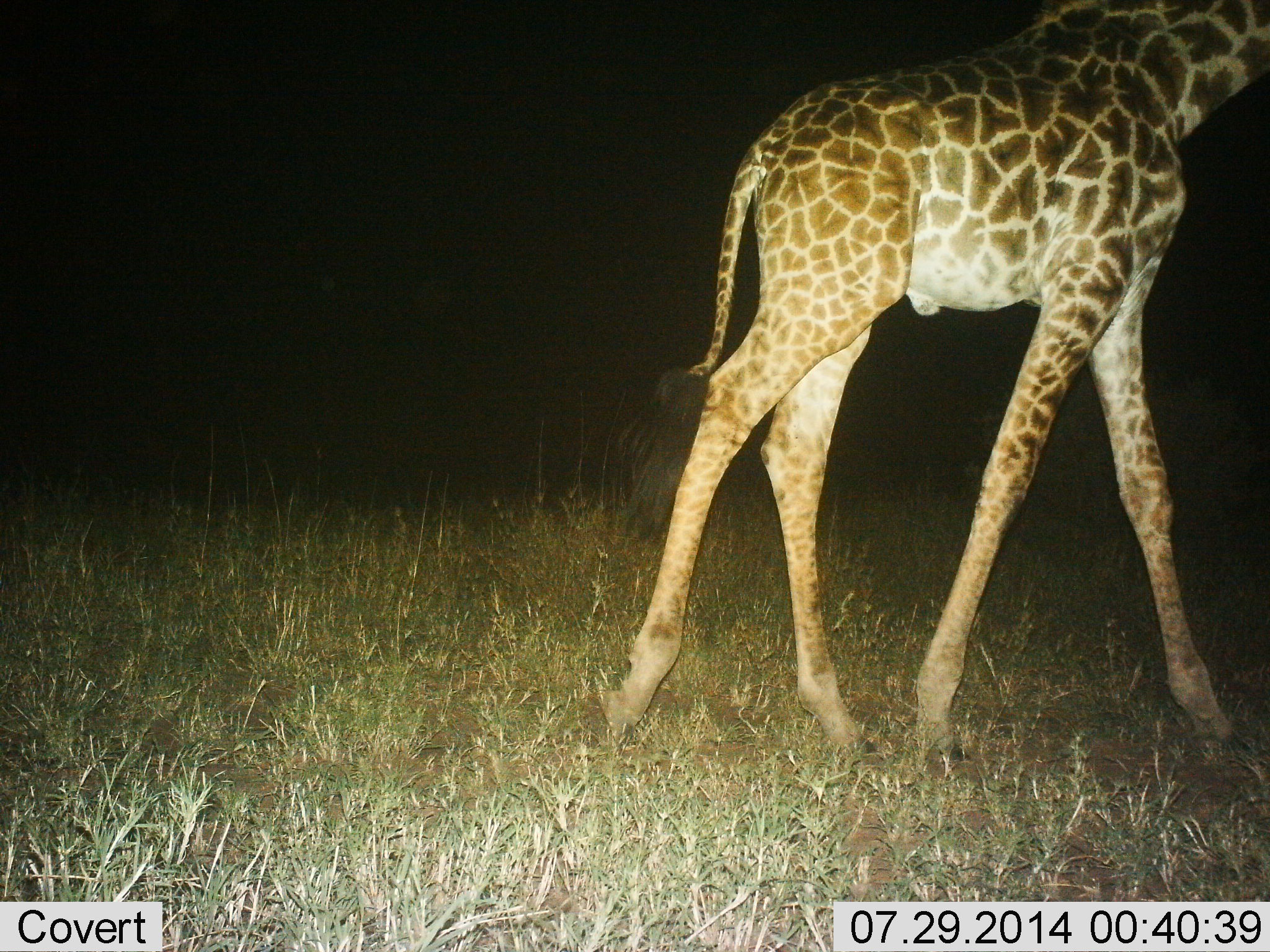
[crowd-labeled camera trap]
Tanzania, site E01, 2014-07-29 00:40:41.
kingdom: Animalia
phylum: Chordata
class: Mammalia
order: Artiodactyla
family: Giraffidae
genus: Giraffa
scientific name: Giraffa camelopardalis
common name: giraffe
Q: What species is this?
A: Giraffe (Giraffa camelopardalis).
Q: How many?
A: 1.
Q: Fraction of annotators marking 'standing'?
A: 10%.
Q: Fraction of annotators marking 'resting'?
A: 0%.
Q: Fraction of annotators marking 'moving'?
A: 90%.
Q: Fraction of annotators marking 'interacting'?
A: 0%.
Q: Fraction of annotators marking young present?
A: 20%.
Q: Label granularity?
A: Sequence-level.